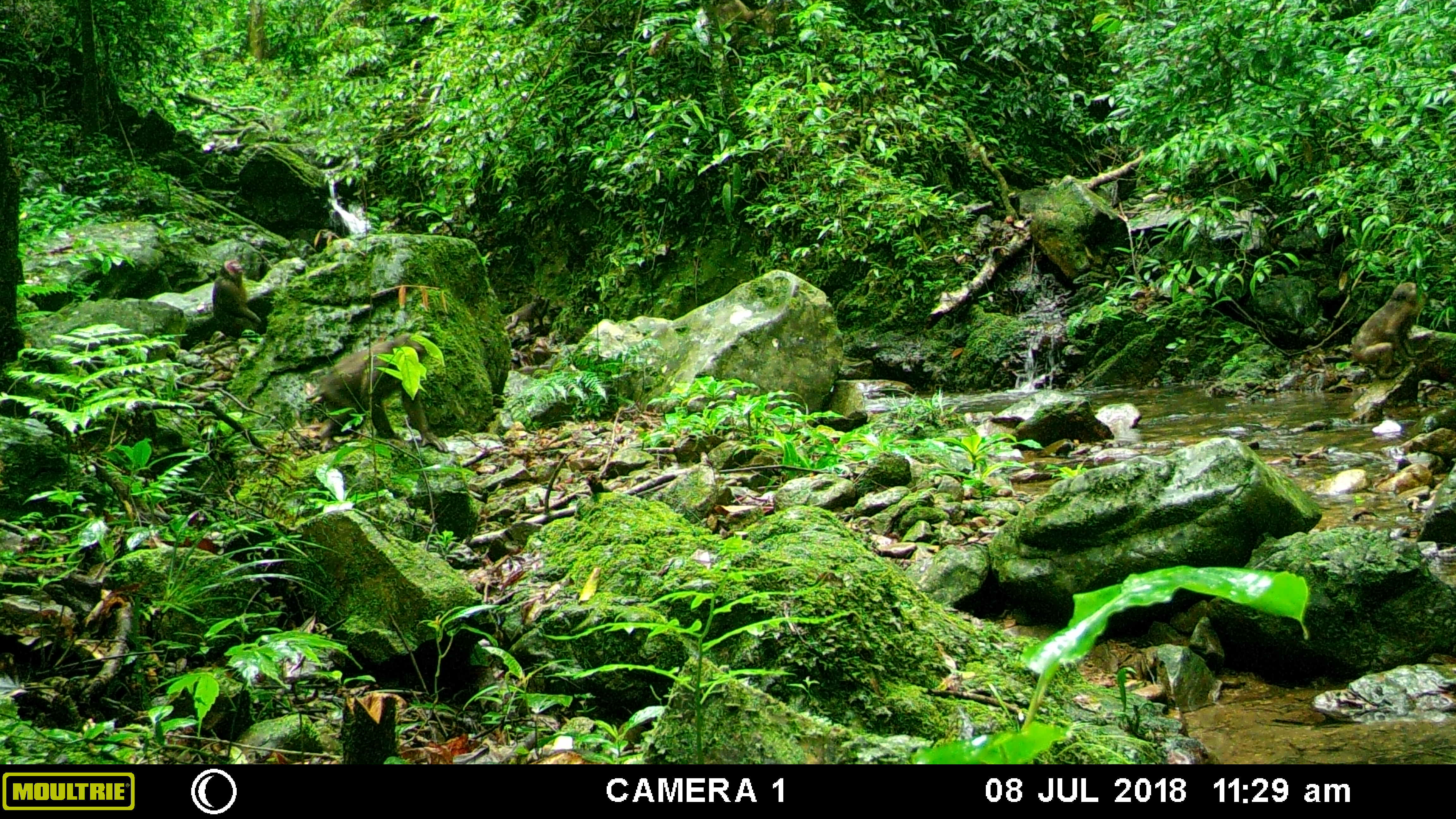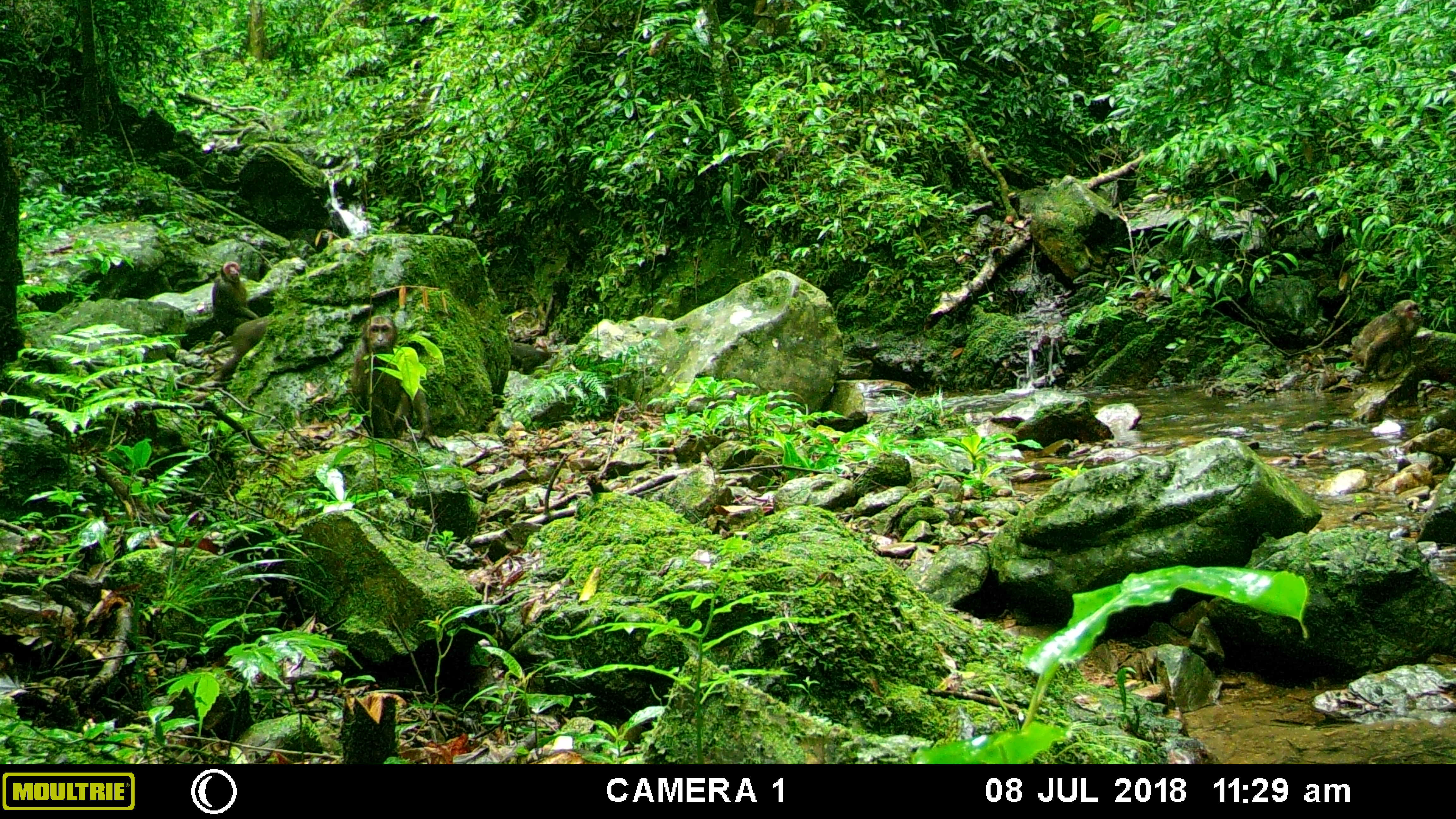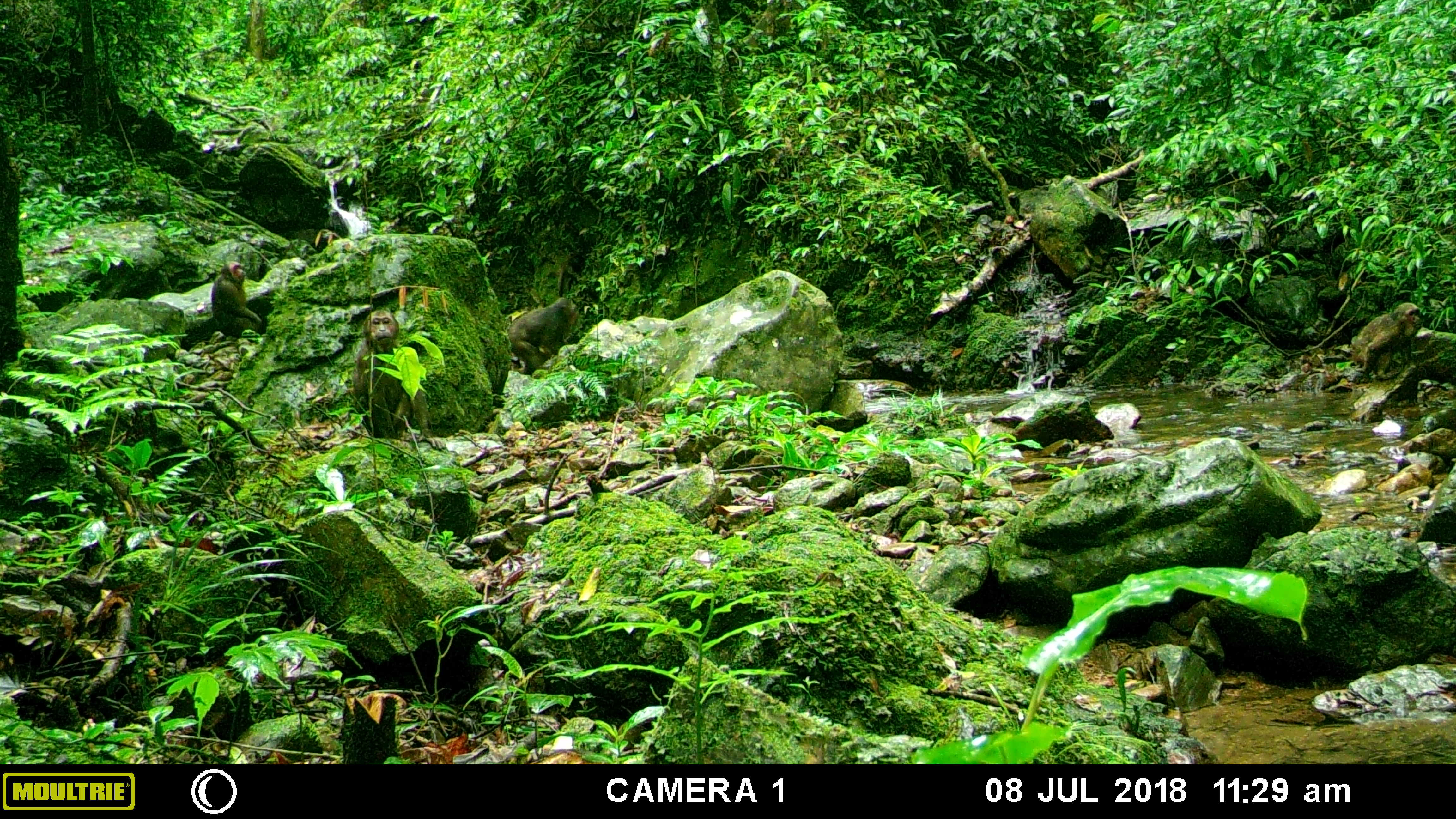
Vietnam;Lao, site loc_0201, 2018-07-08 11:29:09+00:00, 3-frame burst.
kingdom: Animalia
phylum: Chordata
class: Mammalia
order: Primates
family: Cercopithecidae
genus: Macaca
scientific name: Macaca arctoides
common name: stump-tailed macaque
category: stump tailed macaque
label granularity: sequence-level